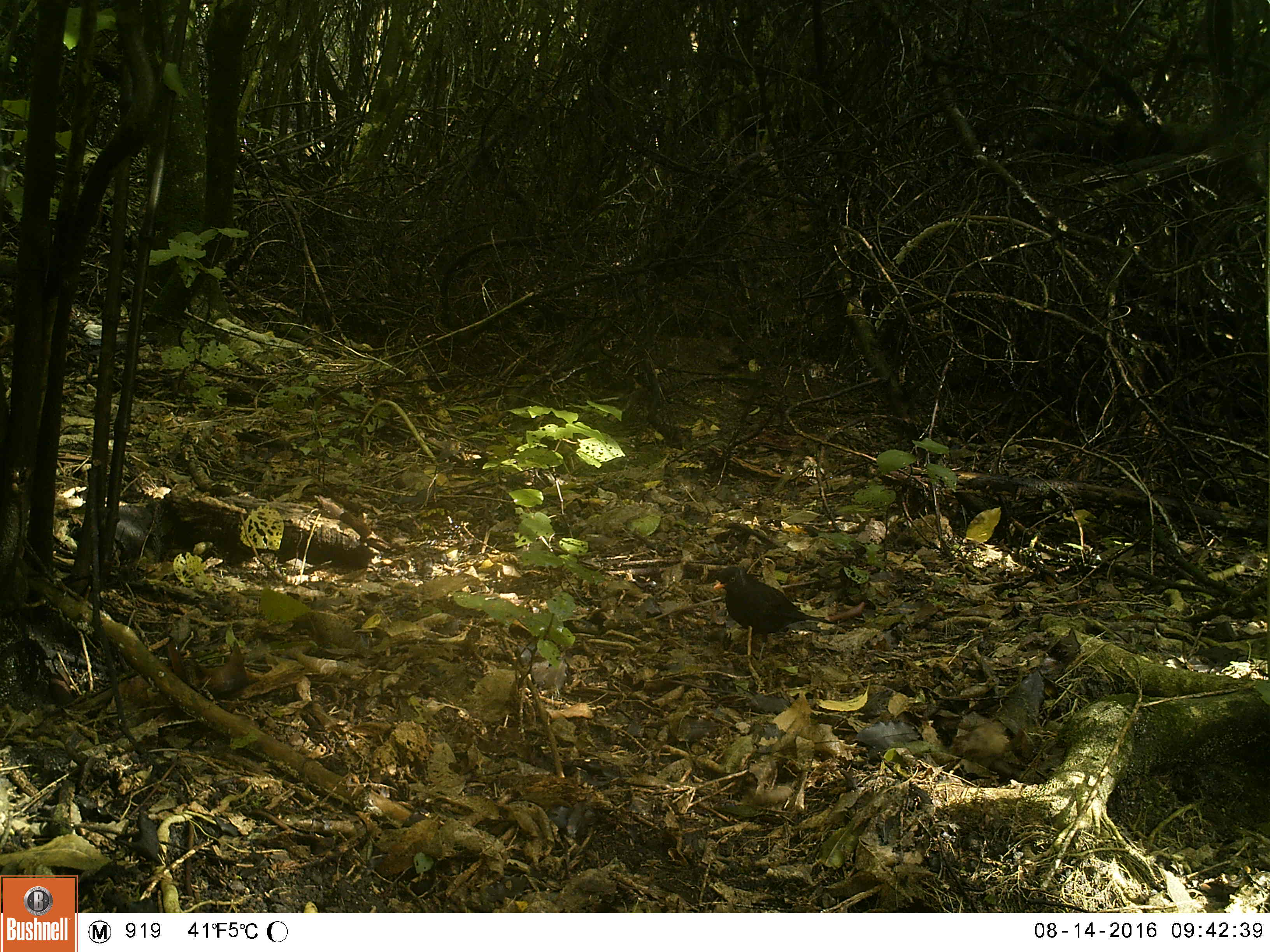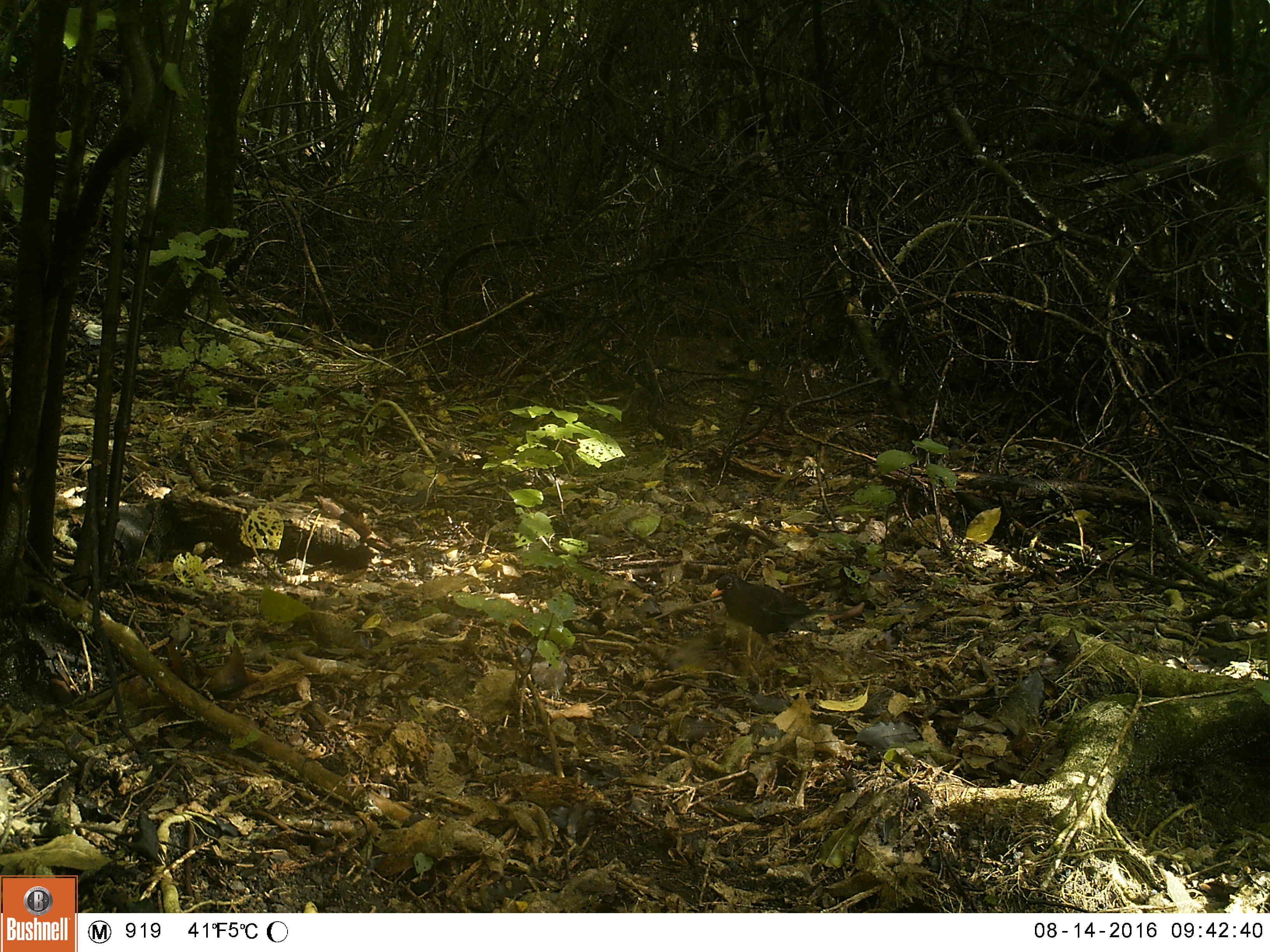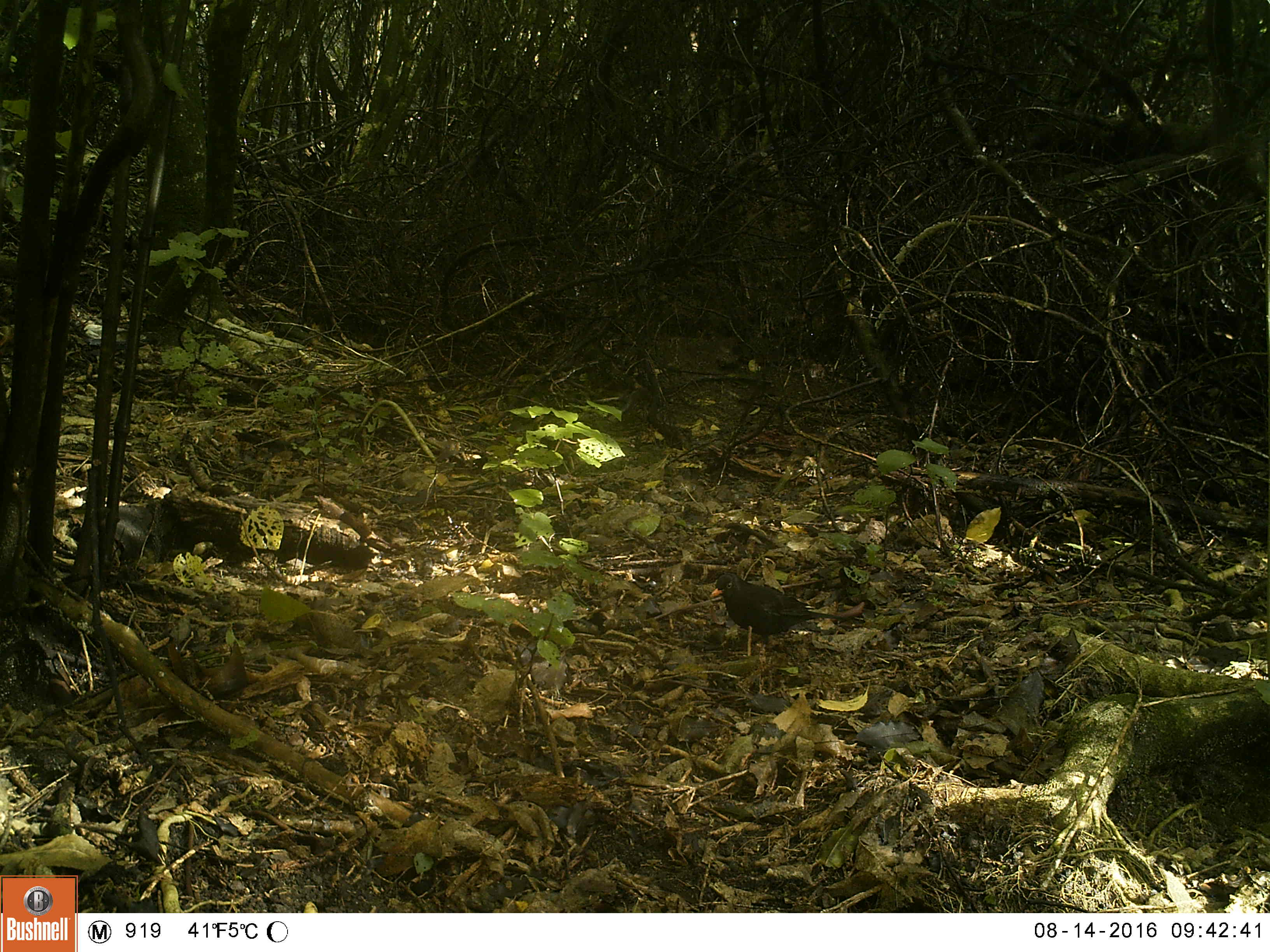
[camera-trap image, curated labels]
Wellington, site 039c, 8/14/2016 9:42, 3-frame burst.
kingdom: Animalia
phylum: Chordata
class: Aves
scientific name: Aves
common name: bird